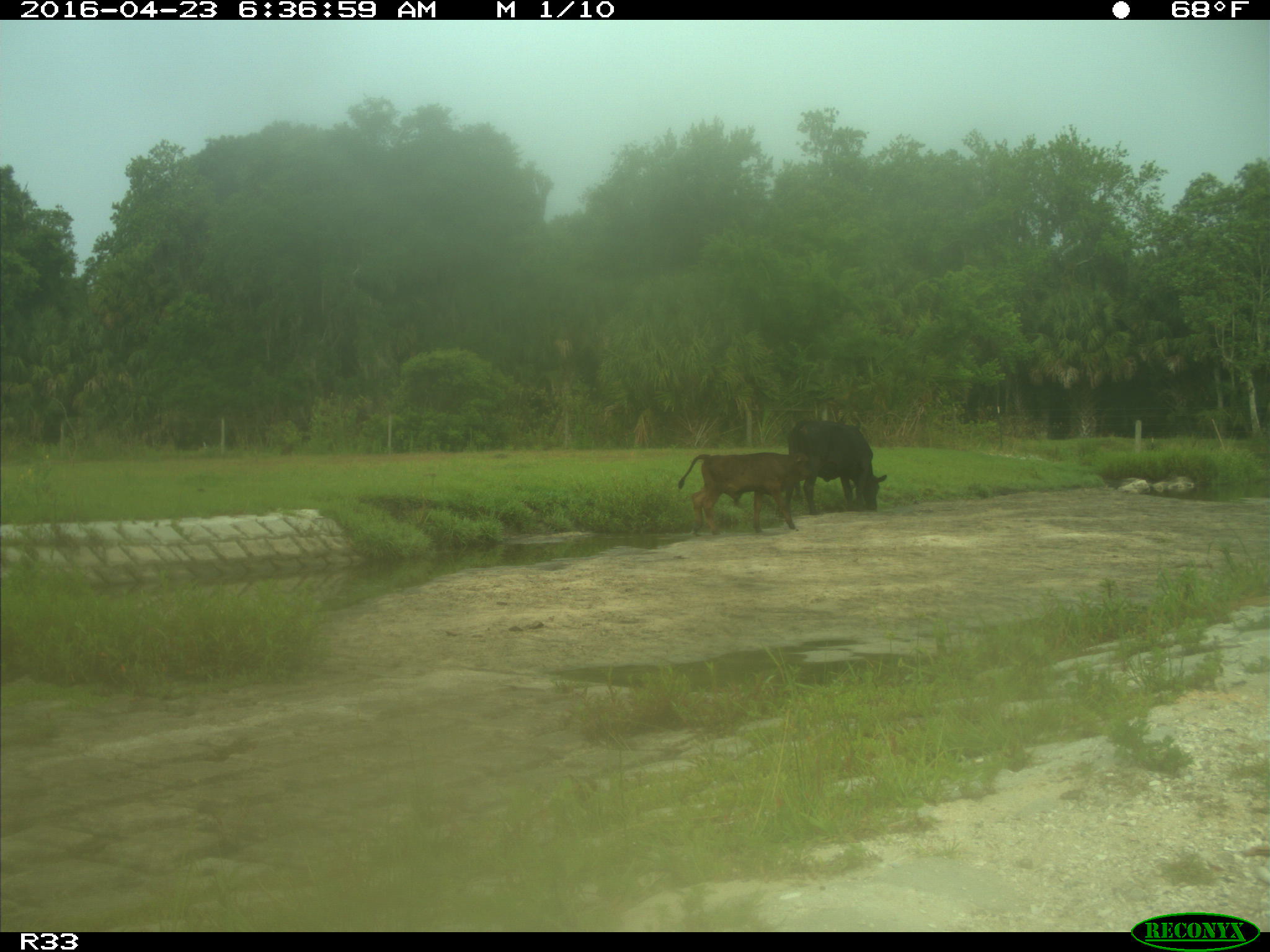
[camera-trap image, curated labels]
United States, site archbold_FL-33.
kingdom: Animalia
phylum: Chordata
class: Mammalia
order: Artiodactyla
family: Bovidae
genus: Bos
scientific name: Bos taurus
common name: domestic cow